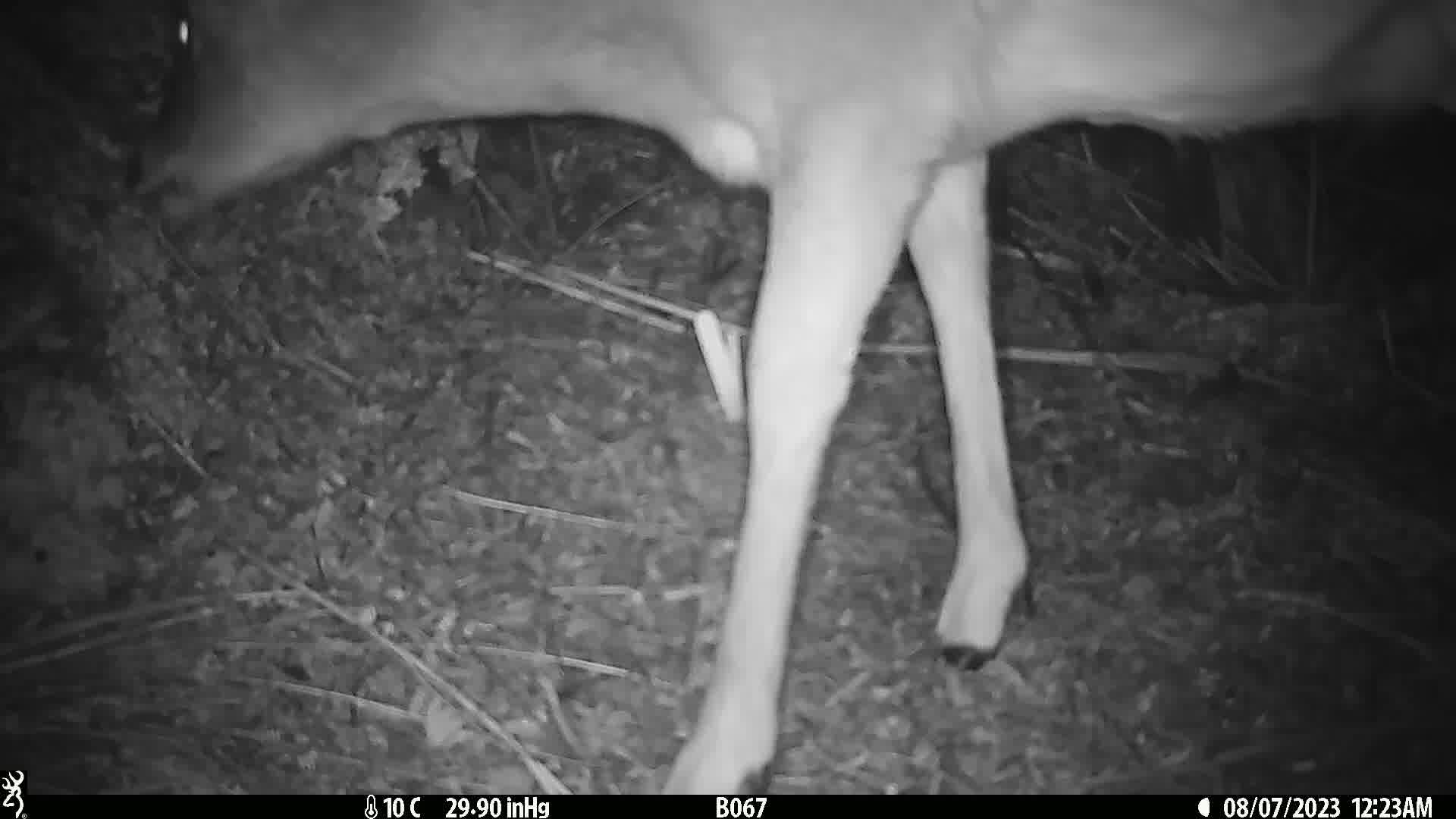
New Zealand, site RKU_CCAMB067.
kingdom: Animalia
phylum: Chordata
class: Mammalia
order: Artiodactyla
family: Cervidae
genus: Odocoileus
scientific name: Odocoileus virginianus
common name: white-tailed deer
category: white tailed deer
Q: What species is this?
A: White tailed deer (white-tailed deer) (Odocoileus virginianus).